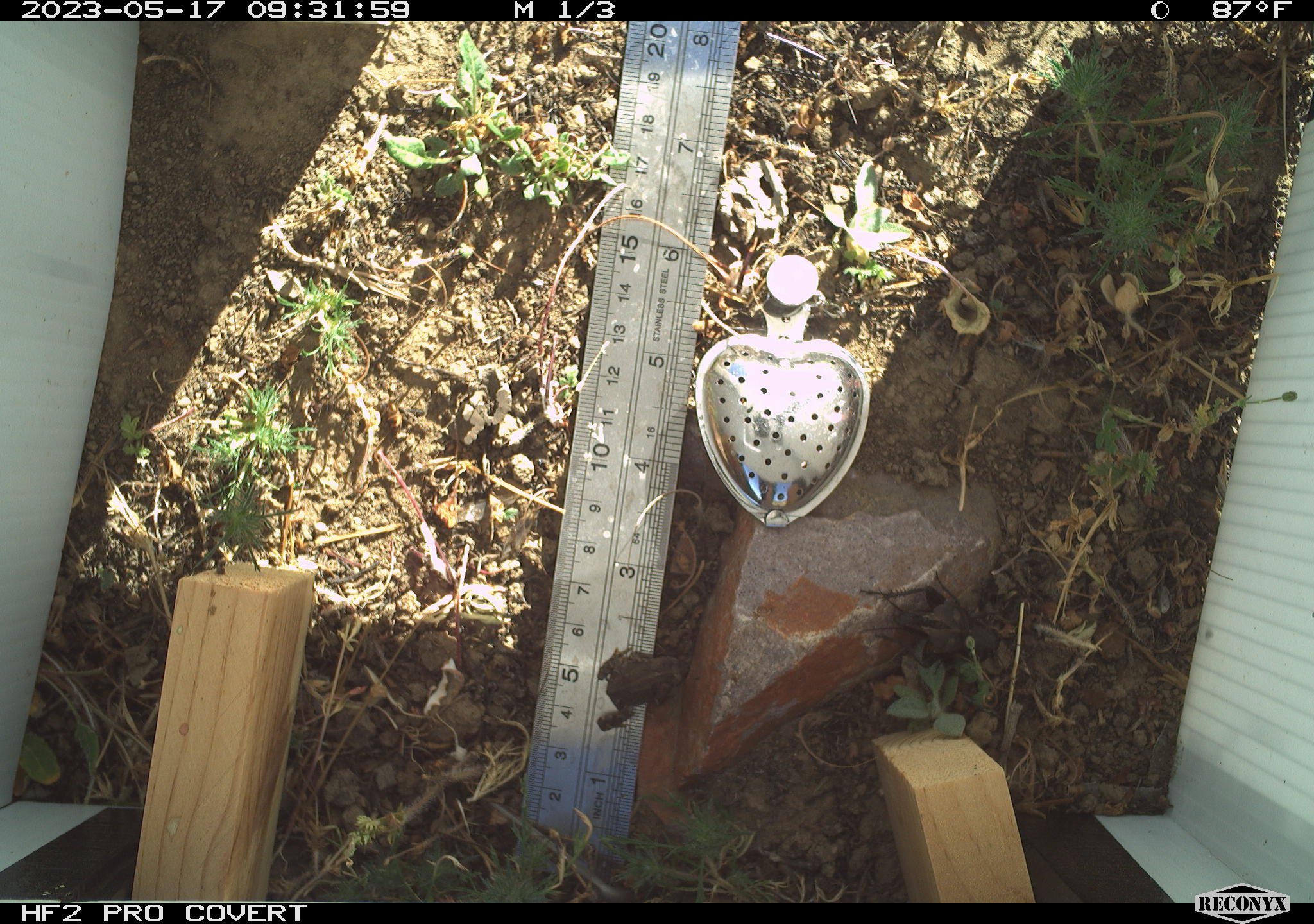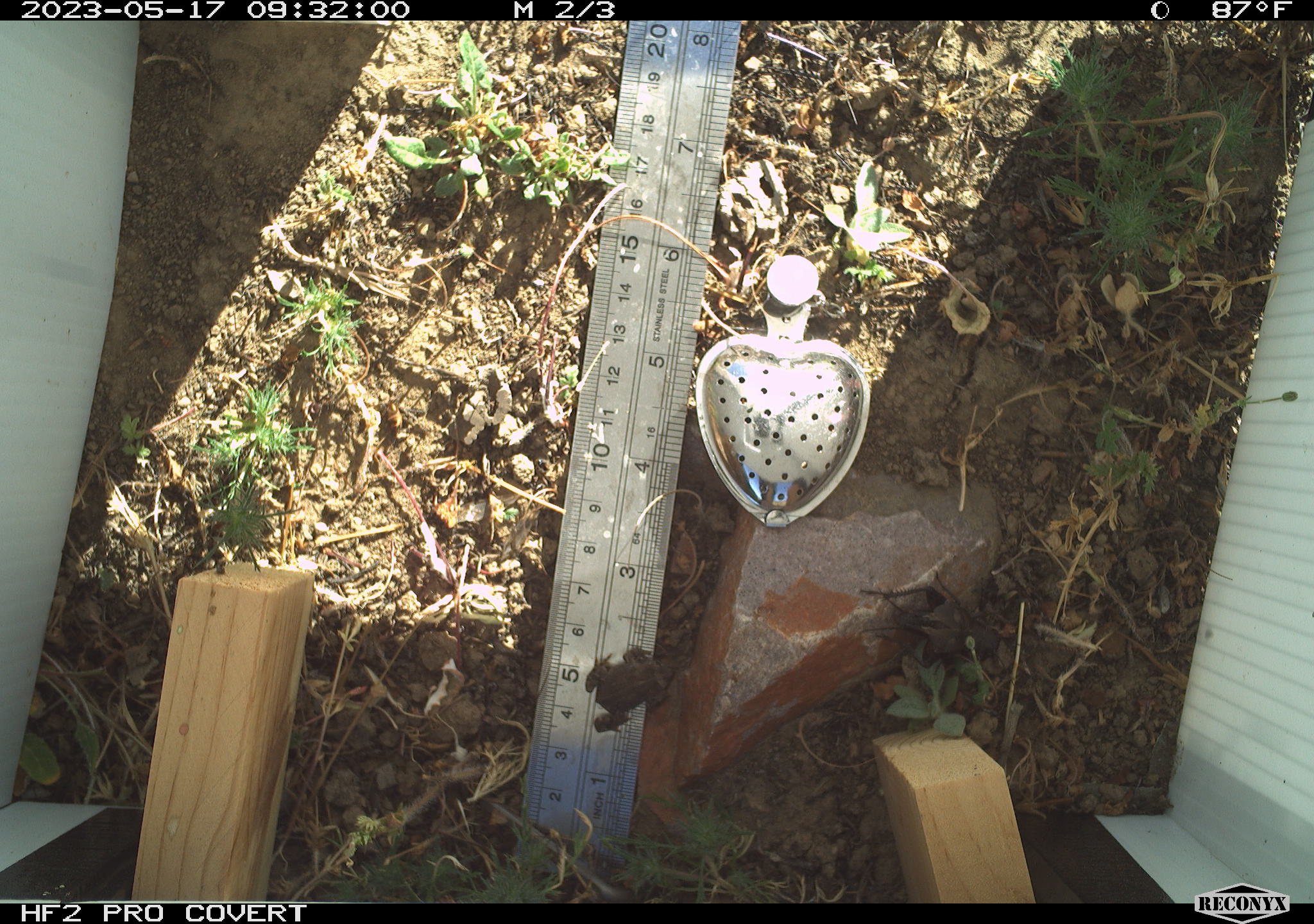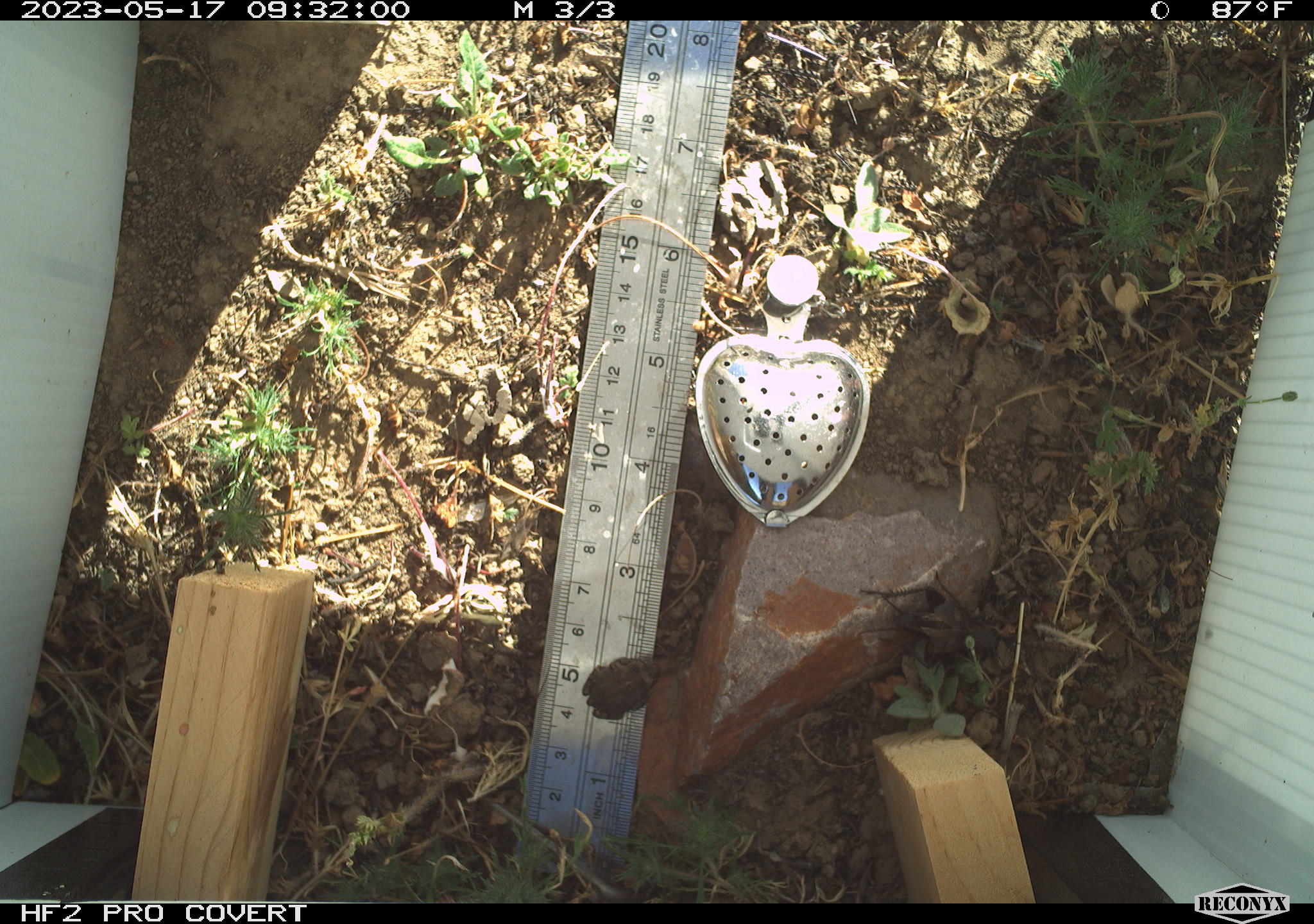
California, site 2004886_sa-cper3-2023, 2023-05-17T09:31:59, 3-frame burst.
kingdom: Animalia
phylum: Chordata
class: Amphibia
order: Anura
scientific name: Anura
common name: frogs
Frogs (Anura).